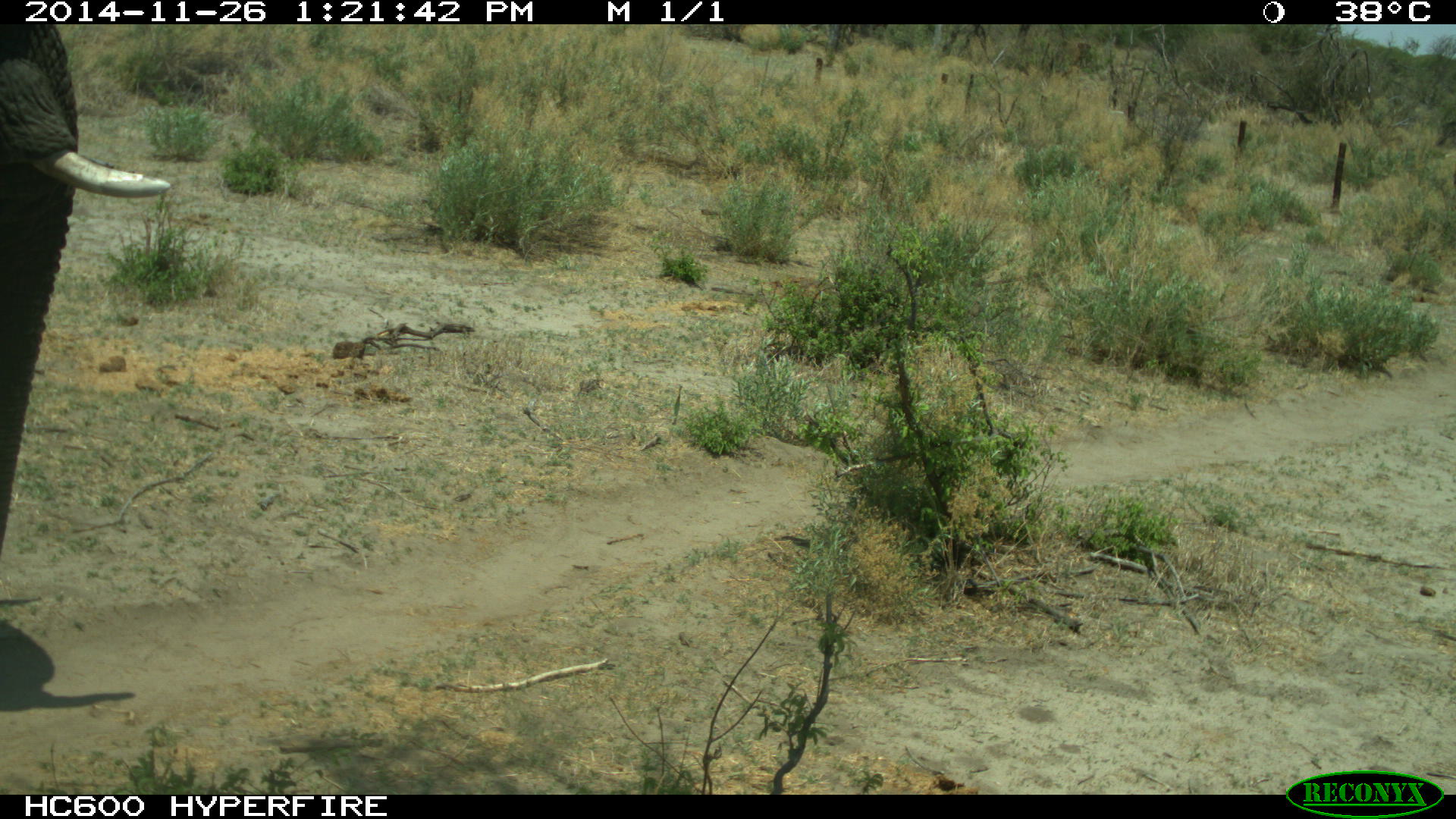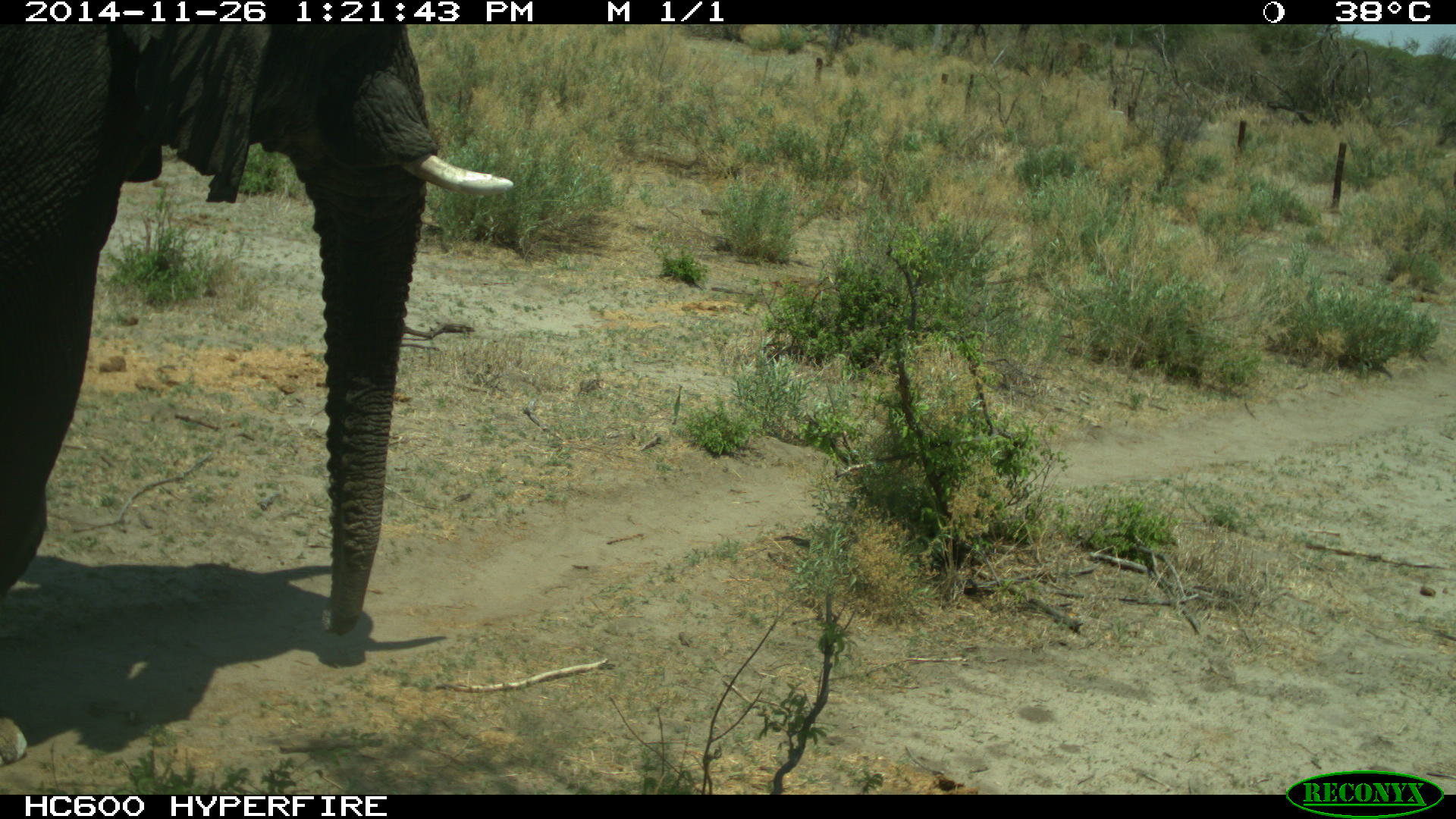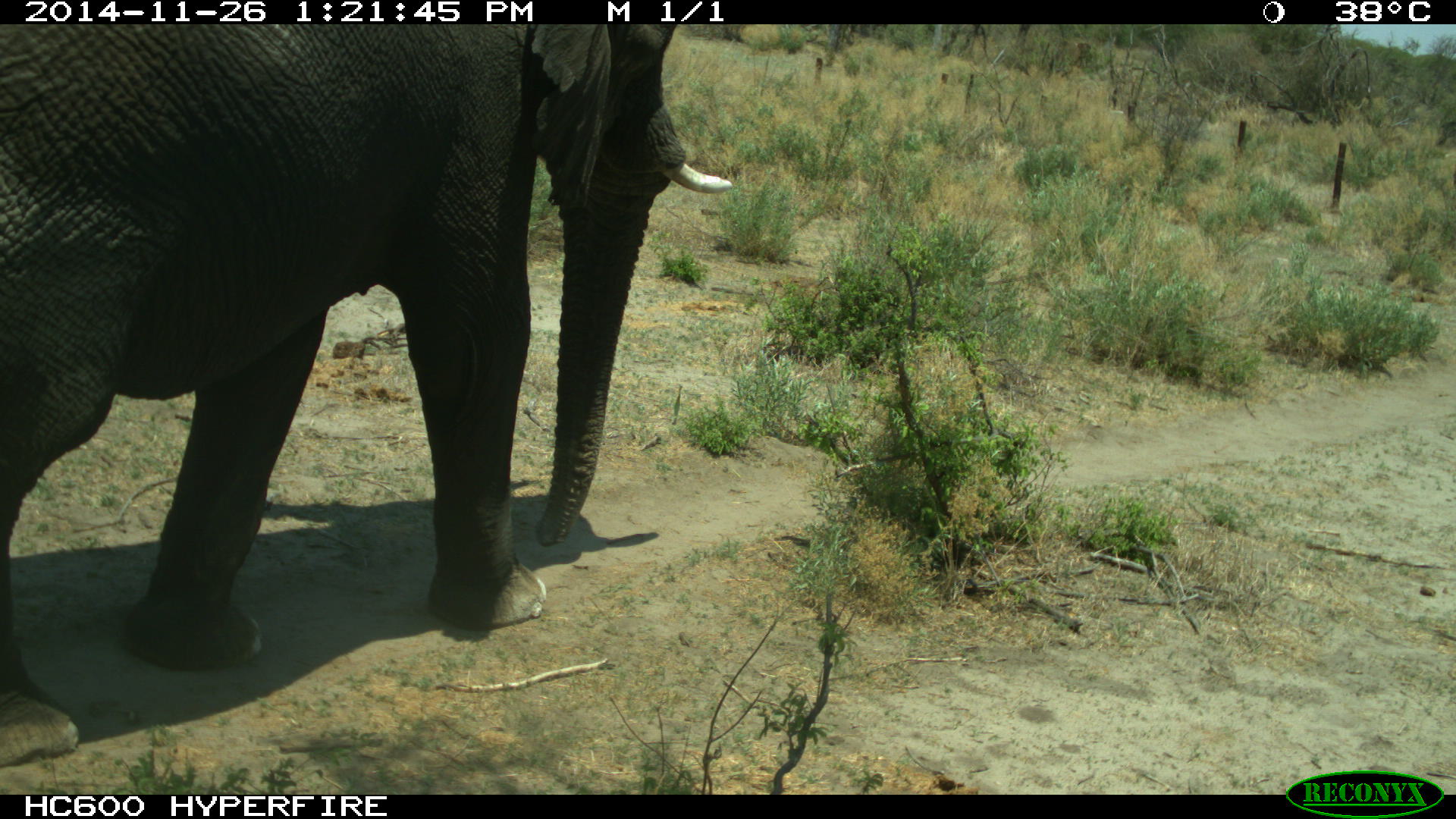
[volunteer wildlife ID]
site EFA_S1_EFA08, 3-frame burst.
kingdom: Animalia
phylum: Chordata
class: Mammalia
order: Proboscidea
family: Elephantidae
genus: Loxodonta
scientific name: Loxodonta africana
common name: african bush elephant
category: elephant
Elephant (african bush elephant) (Loxodonta africana), count 1. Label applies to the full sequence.